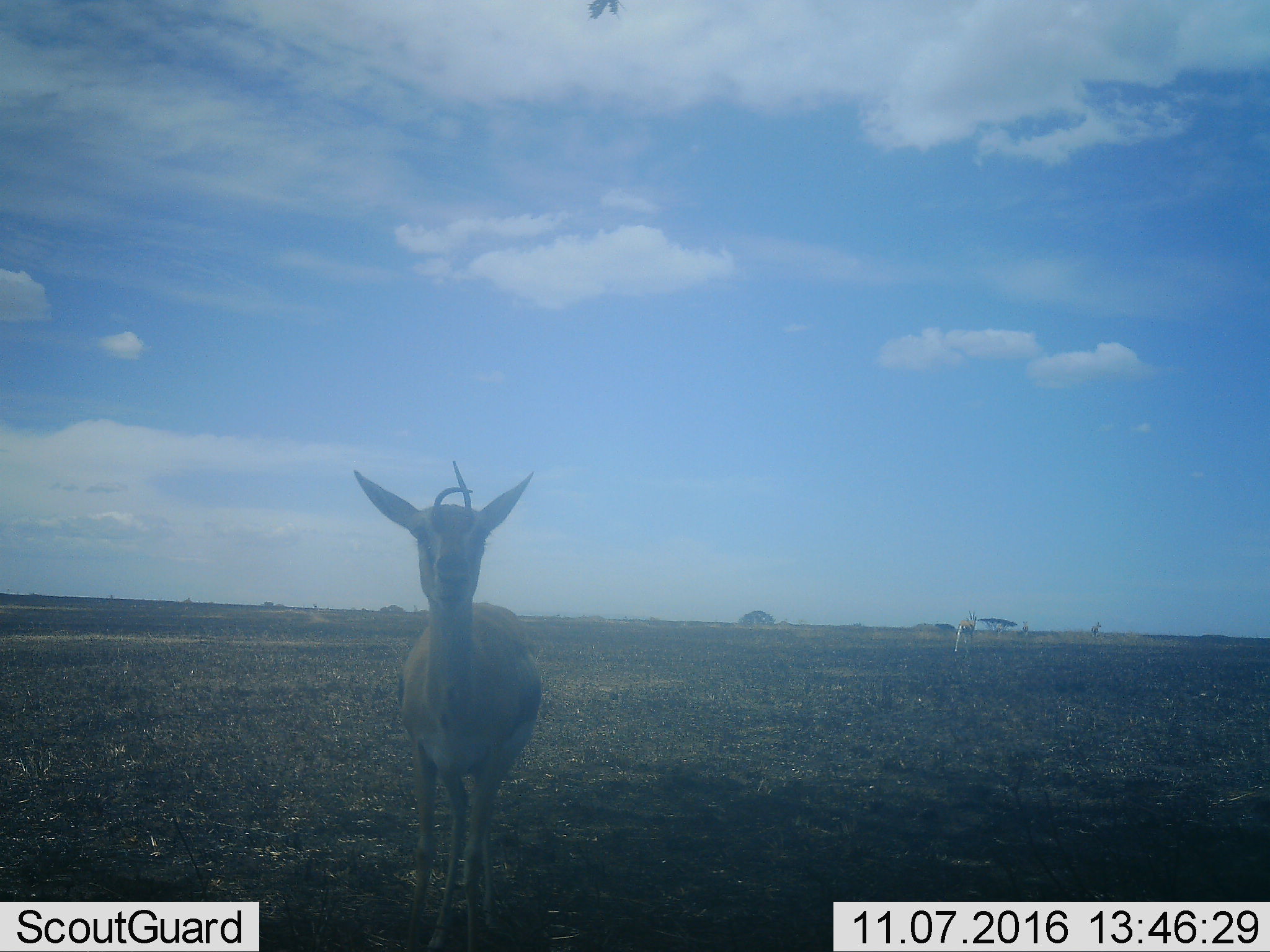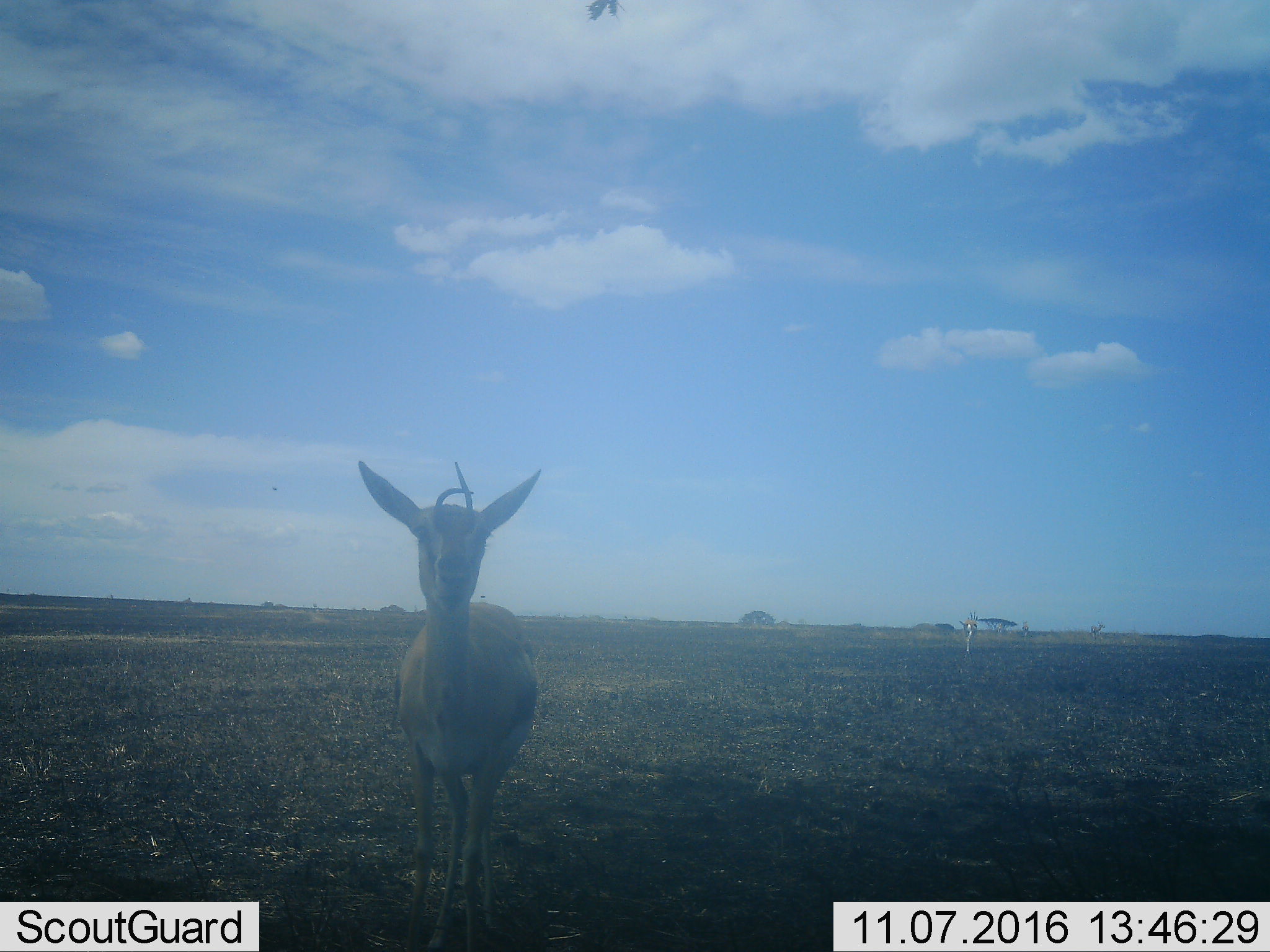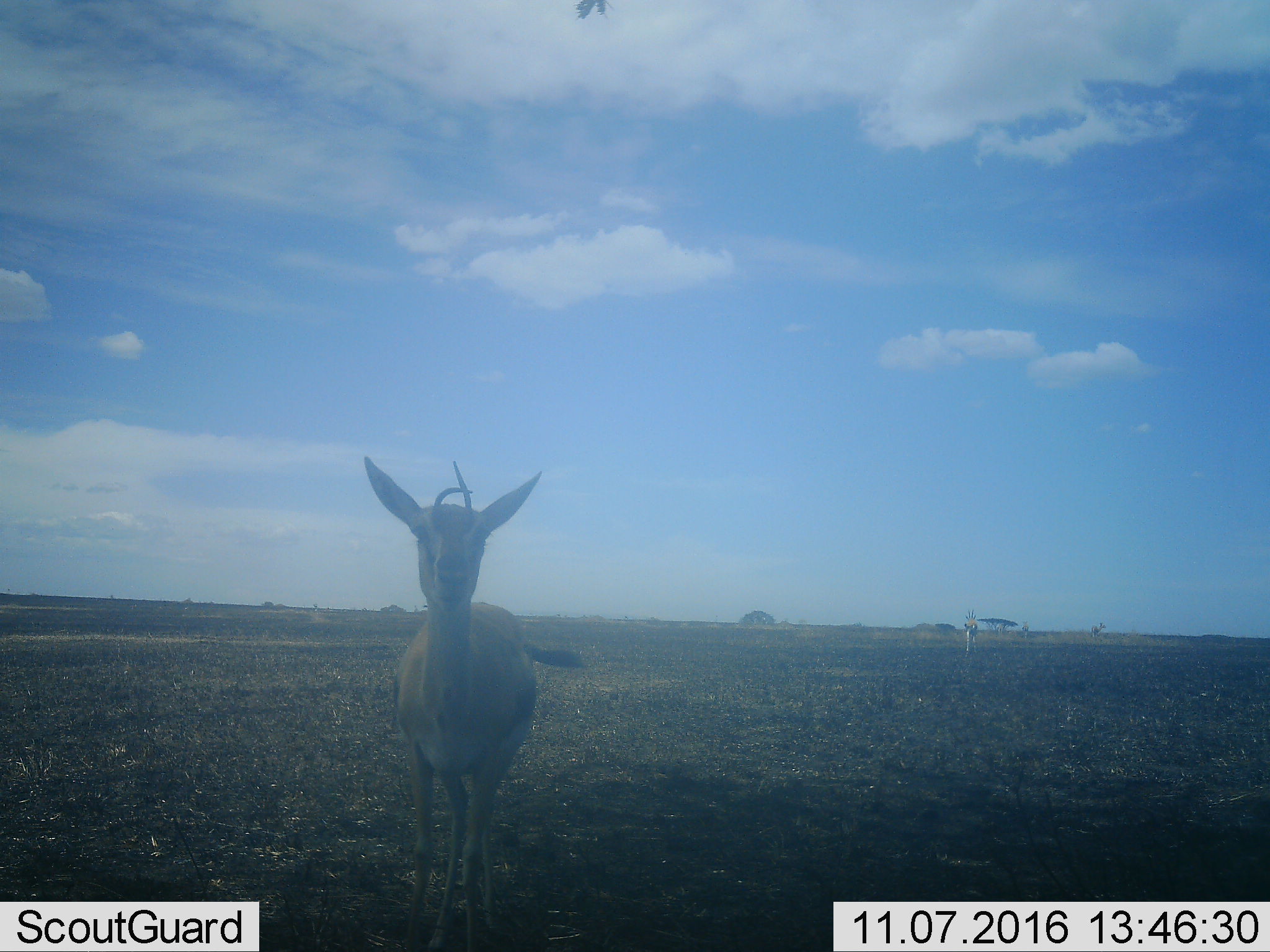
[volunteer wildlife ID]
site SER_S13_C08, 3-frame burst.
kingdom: Animalia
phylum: Chordata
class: Mammalia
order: Artiodactyla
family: Bovidae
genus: Eudorcas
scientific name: Eudorcas thomsonii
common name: thomson's gazelle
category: gazellethomsons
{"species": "gazellethomsons (thomson's gazelle) (Eudorcas thomsonii)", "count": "2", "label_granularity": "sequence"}